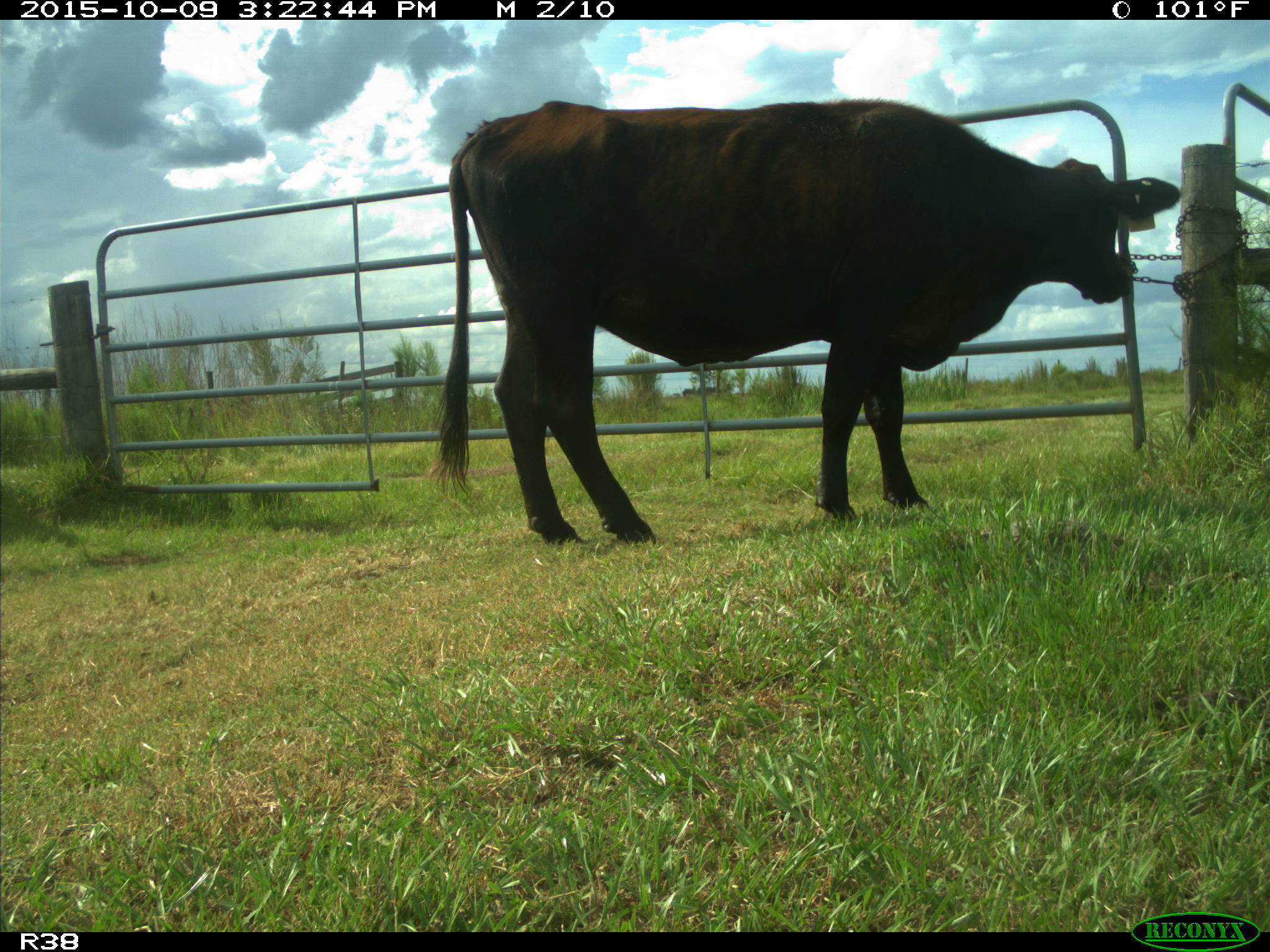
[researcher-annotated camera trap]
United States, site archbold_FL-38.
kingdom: Animalia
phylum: Chordata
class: Mammalia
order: Artiodactyla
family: Bovidae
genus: Bos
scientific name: Bos taurus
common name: domestic cow